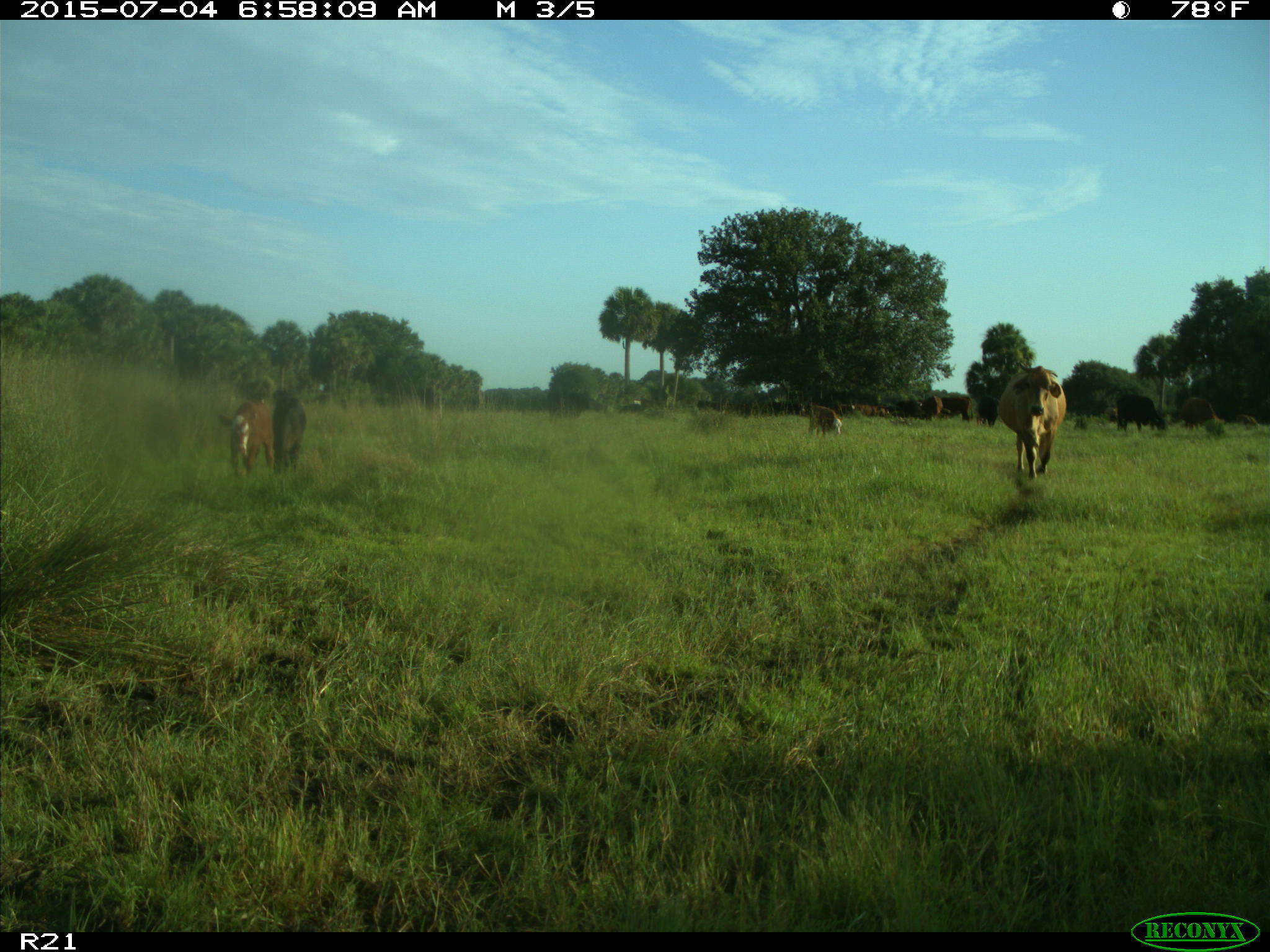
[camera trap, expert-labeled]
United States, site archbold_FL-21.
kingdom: Animalia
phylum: Chordata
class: Mammalia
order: Artiodactyla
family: Bovidae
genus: Bos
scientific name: Bos taurus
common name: domestic cow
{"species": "Bos taurus (domestic cow)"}